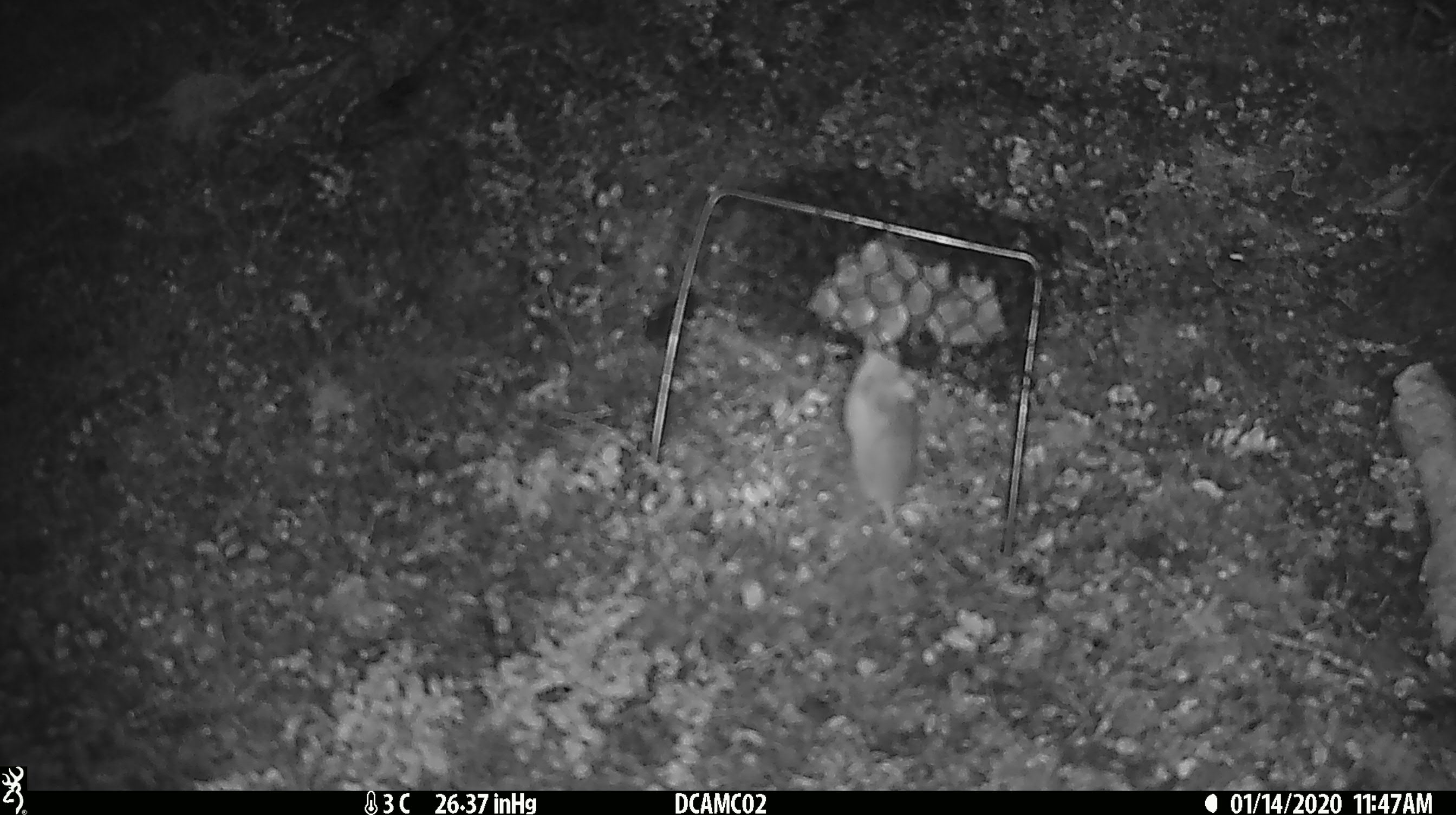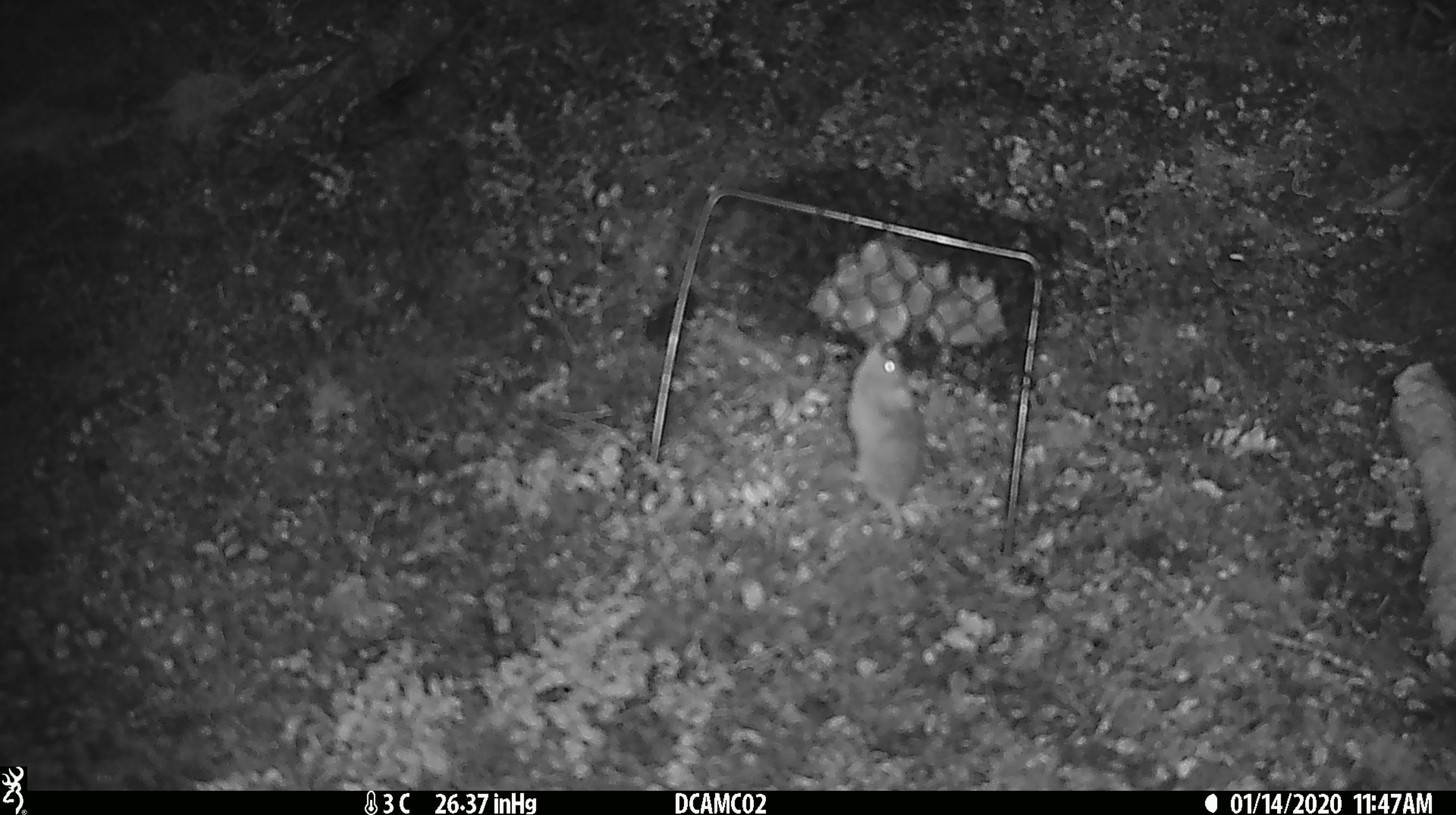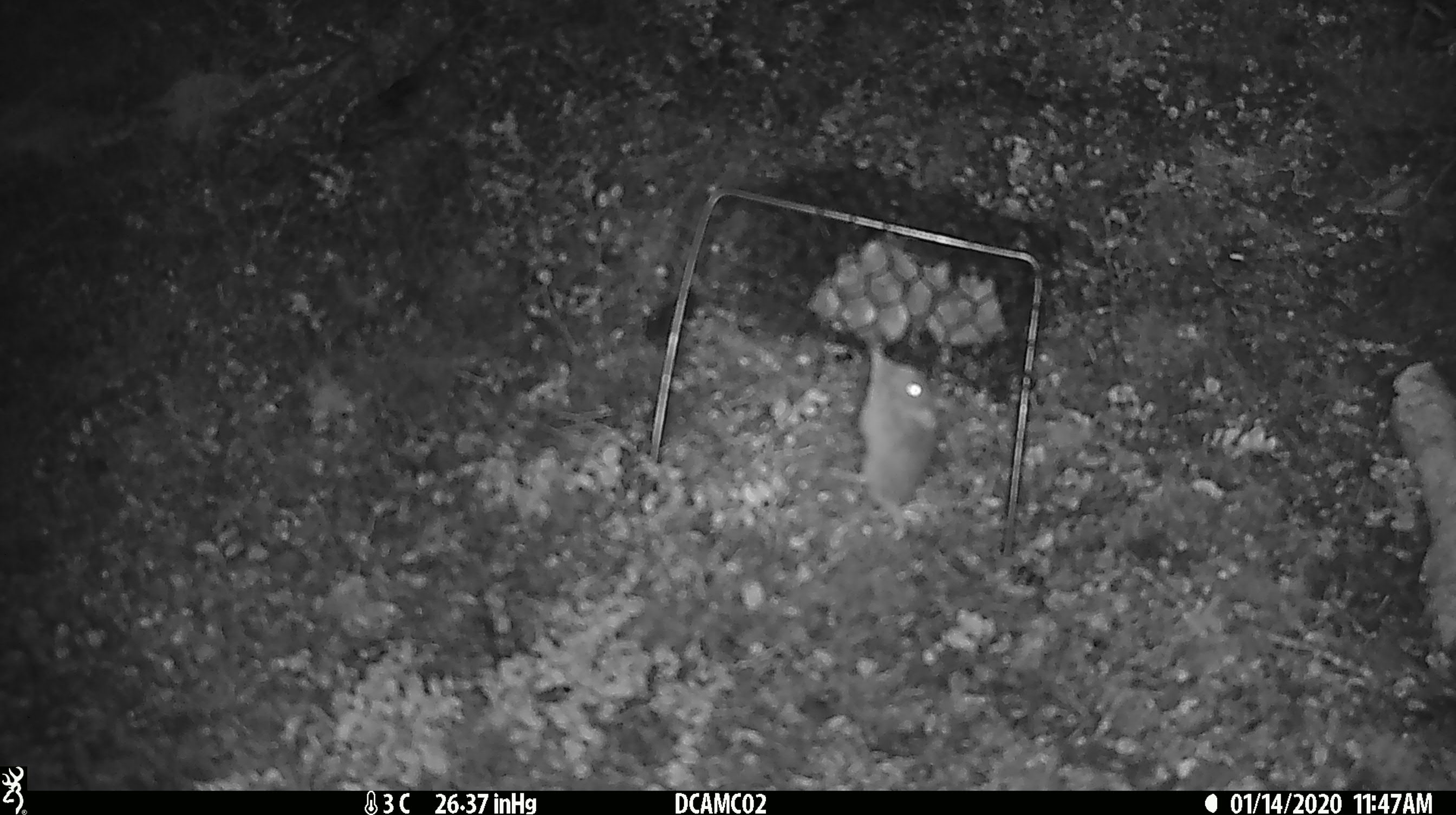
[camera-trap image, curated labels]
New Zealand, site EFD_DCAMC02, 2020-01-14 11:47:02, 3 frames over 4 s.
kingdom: Animalia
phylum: Chordata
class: Mammalia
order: Rodentia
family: Muridae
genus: Mus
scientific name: Mus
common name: mouse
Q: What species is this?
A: Mouse (Mus).